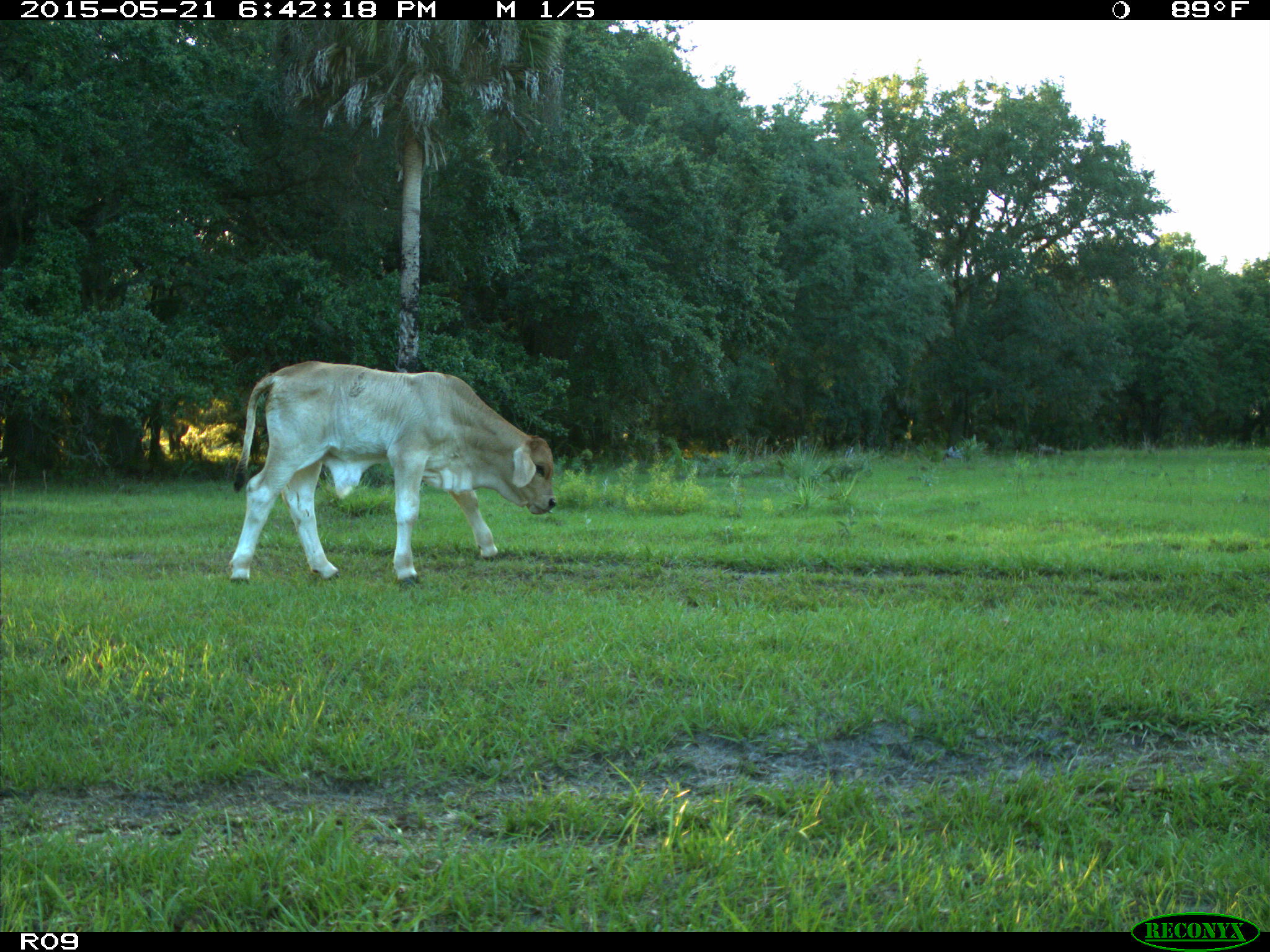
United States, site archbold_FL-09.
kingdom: Animalia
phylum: Chordata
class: Mammalia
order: Artiodactyla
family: Bovidae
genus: Bos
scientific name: Bos taurus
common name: domestic cow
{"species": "Bos taurus (domestic cow)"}